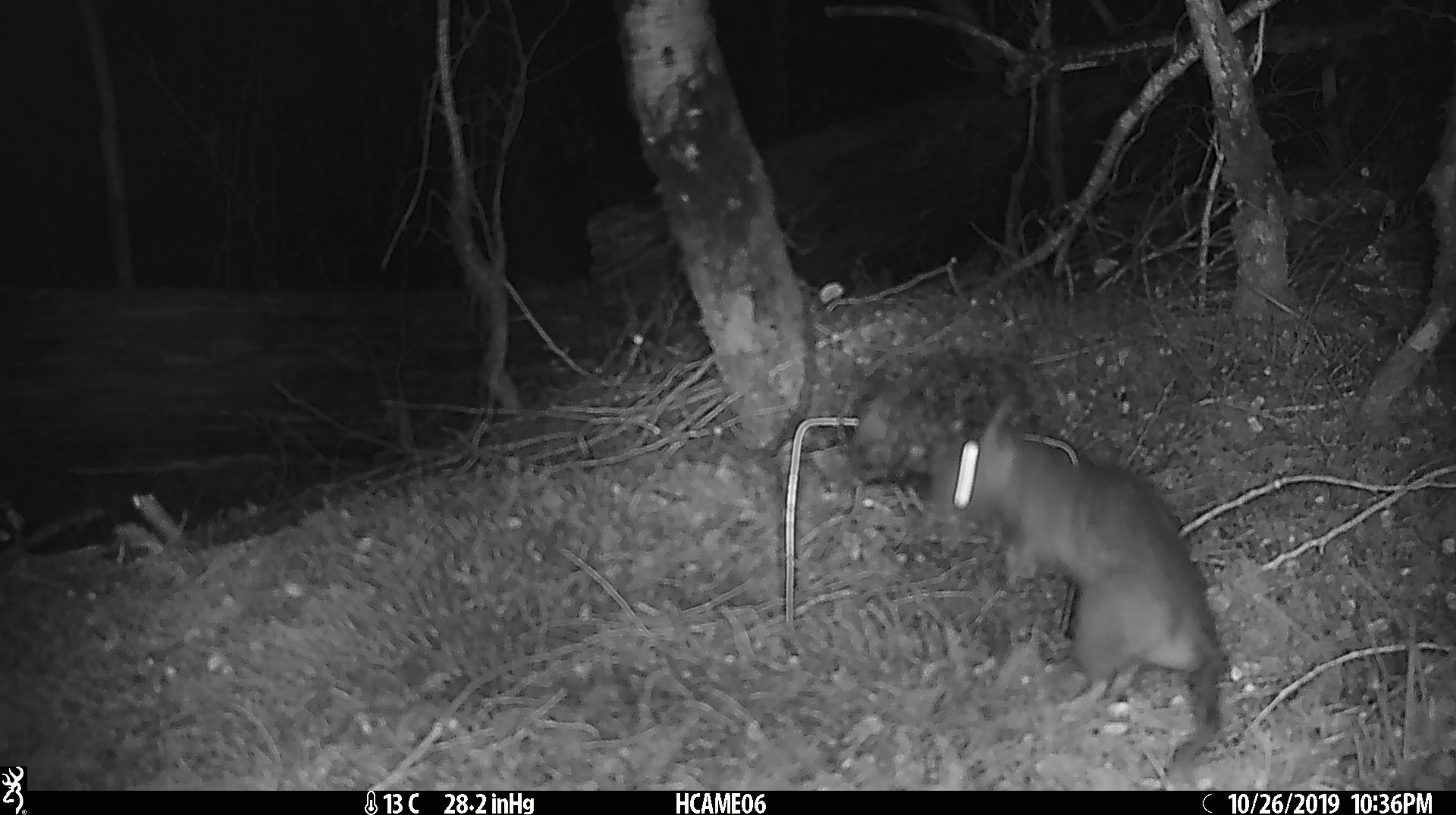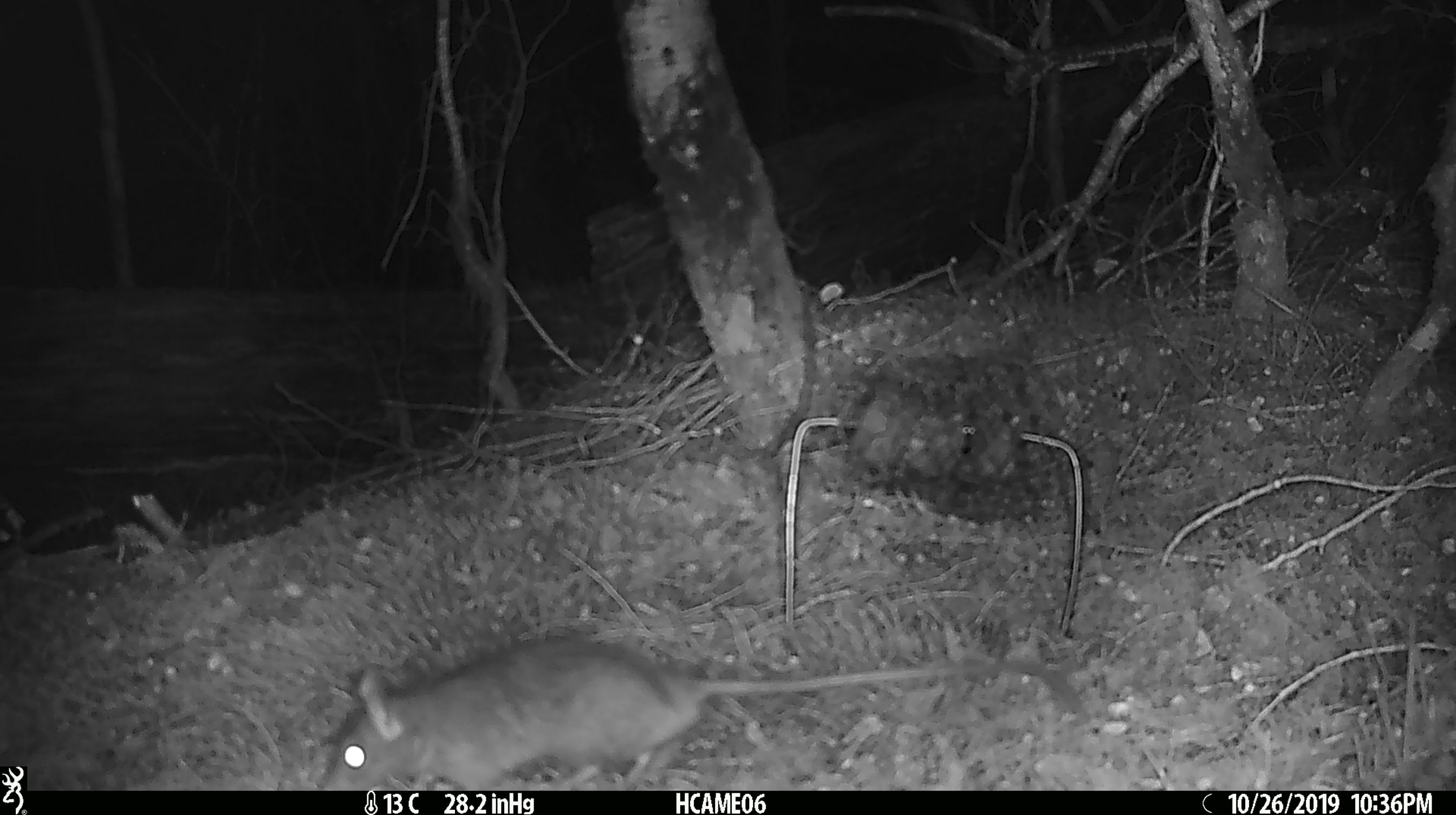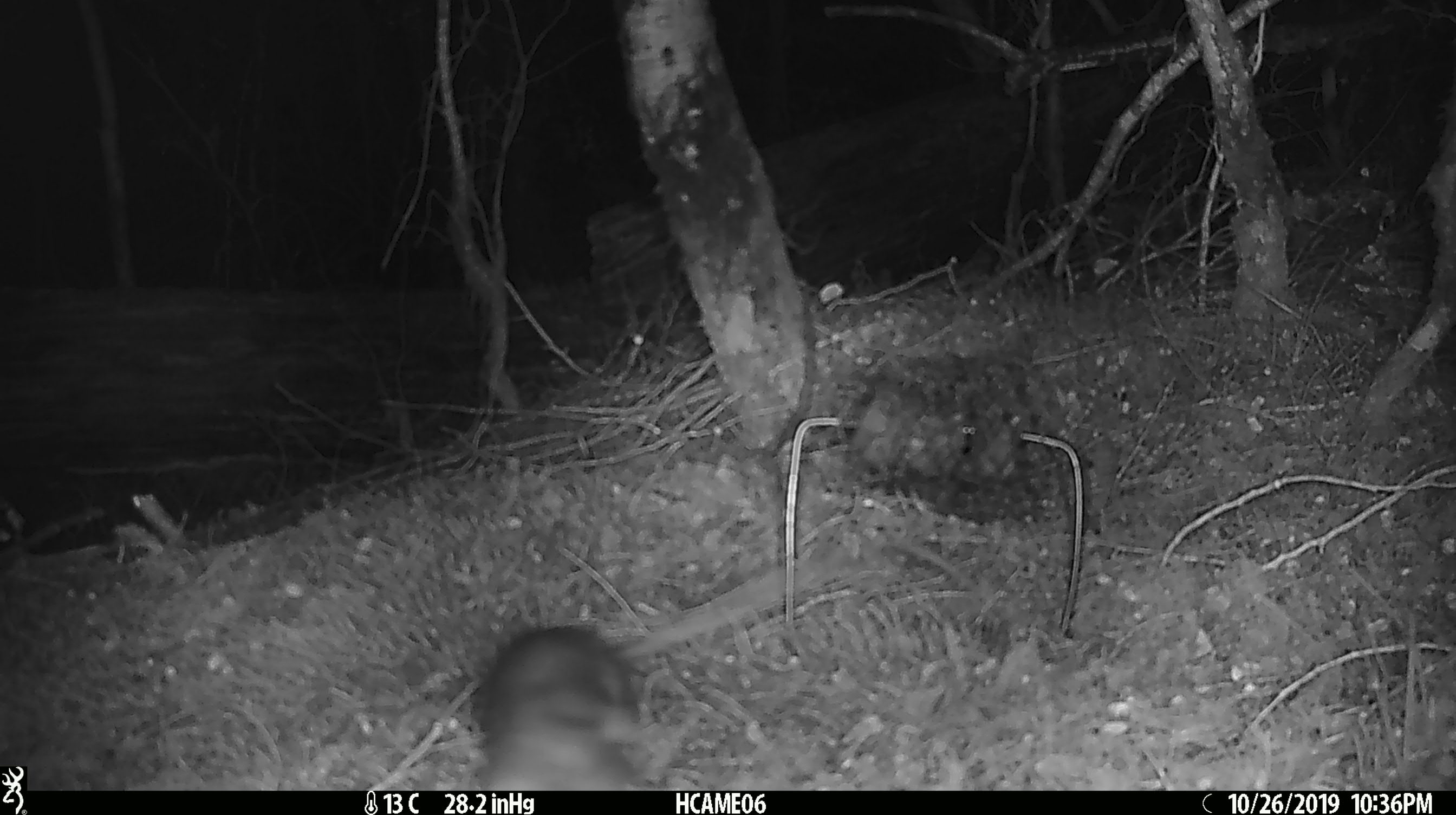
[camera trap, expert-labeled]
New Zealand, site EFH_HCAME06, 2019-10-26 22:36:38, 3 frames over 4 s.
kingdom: Animalia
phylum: Chordata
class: Mammalia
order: Rodentia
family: Muridae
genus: Rattus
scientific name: Rattus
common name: rat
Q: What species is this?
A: Rat (Rattus).